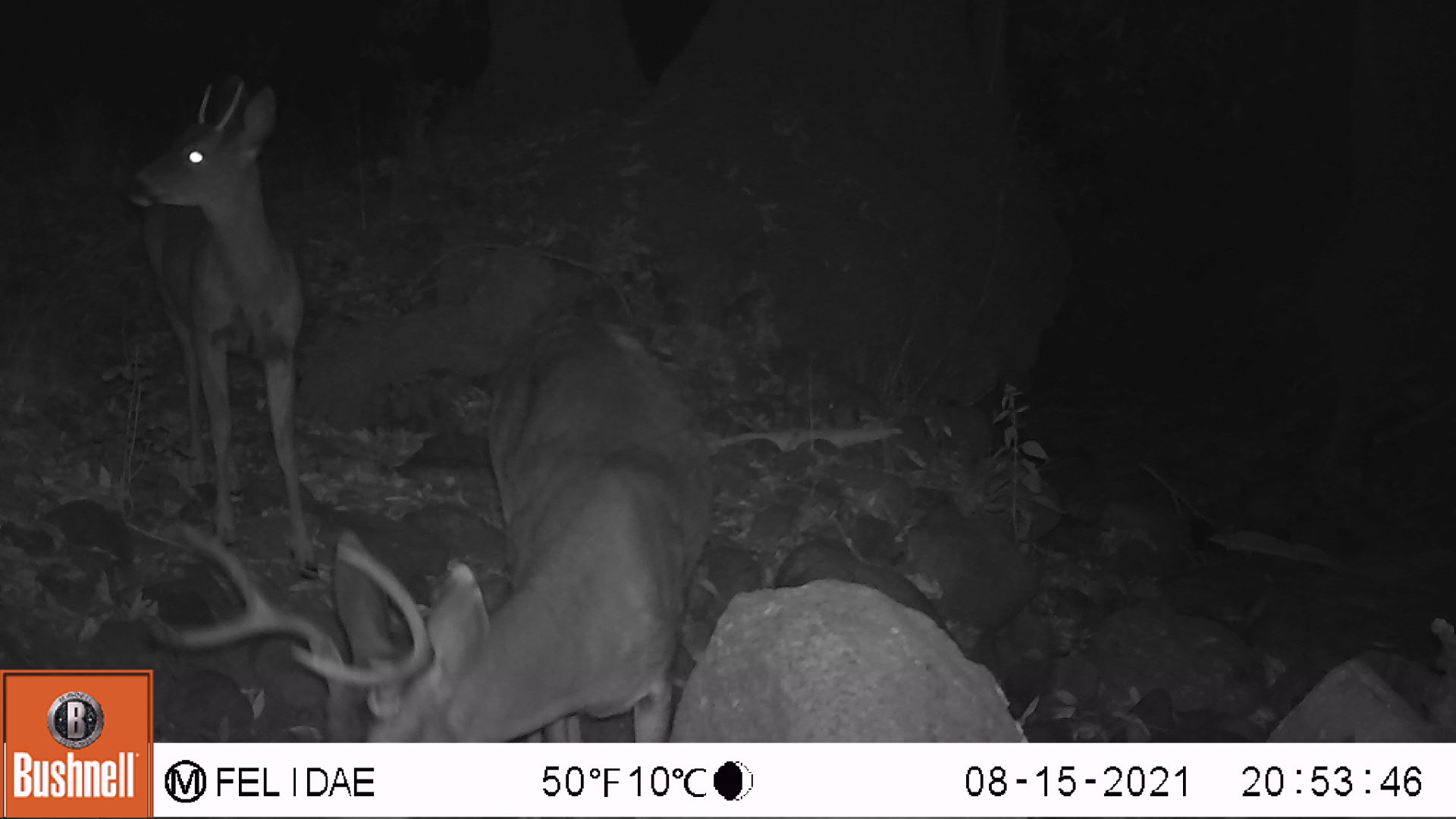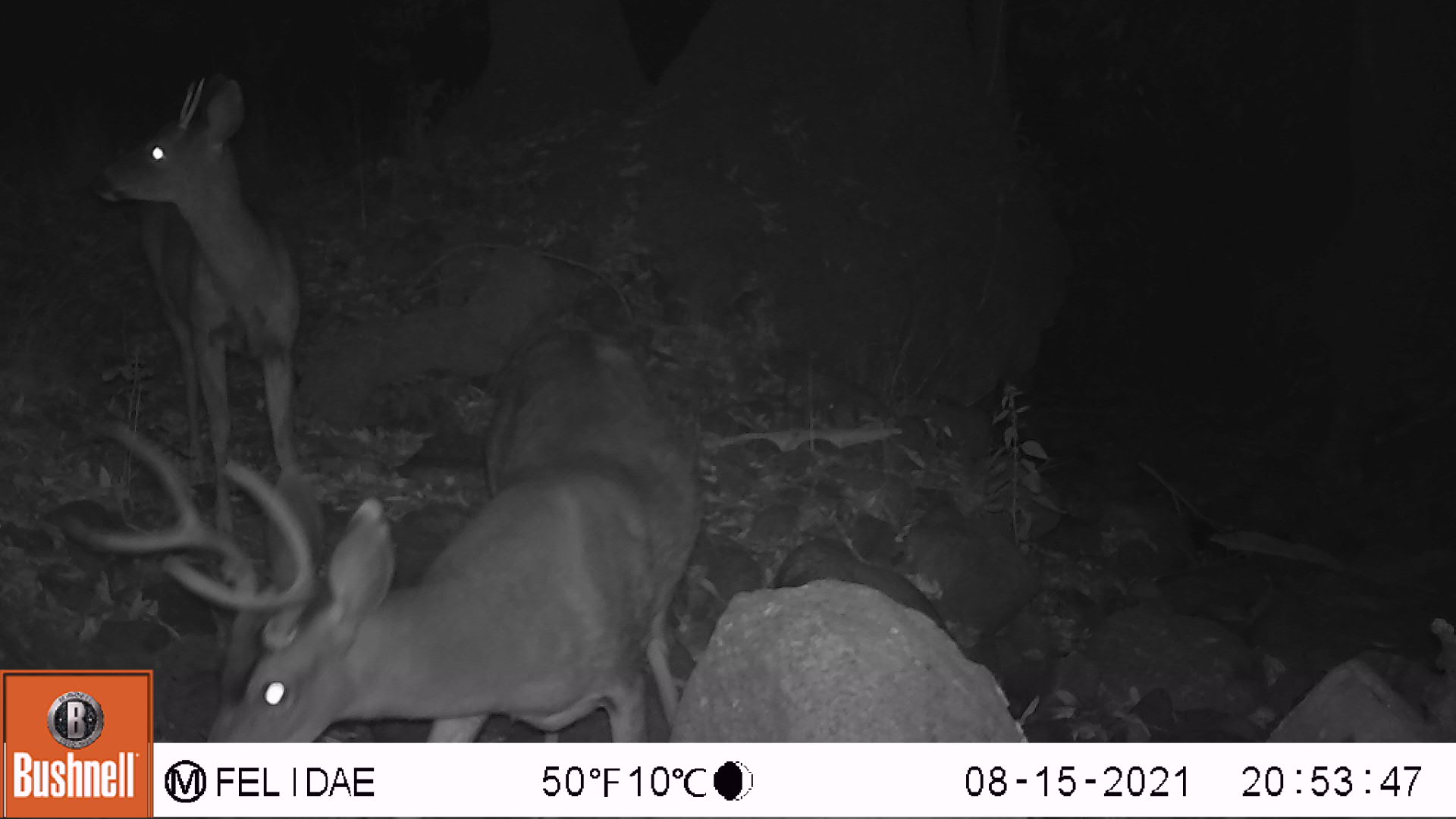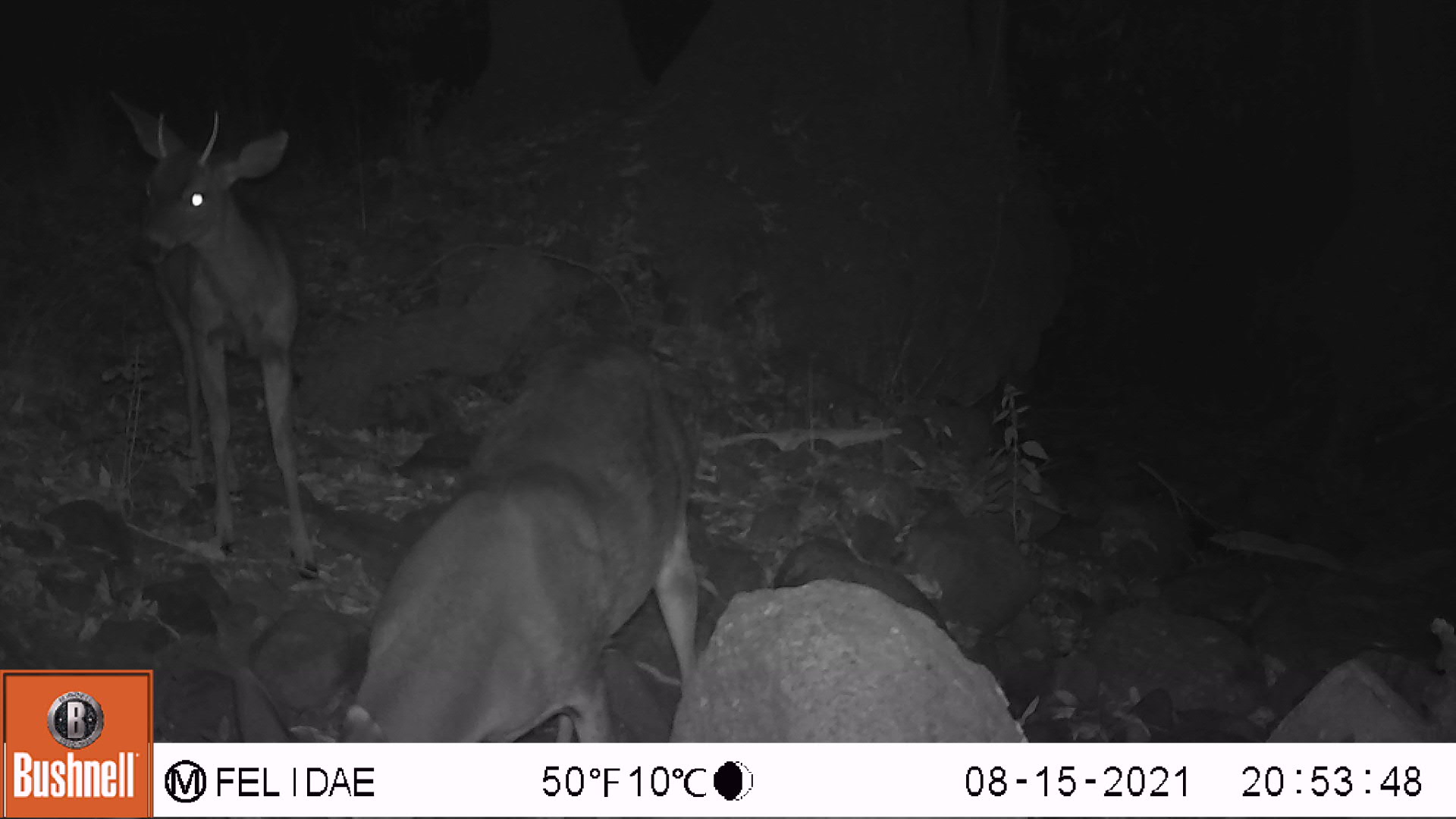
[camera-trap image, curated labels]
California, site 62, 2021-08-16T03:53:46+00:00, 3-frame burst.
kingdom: Animalia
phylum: Chordata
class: Mammalia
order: Artiodactyla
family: Cervidae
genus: Odocoileus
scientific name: Odocoileus hemionus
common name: mule deer